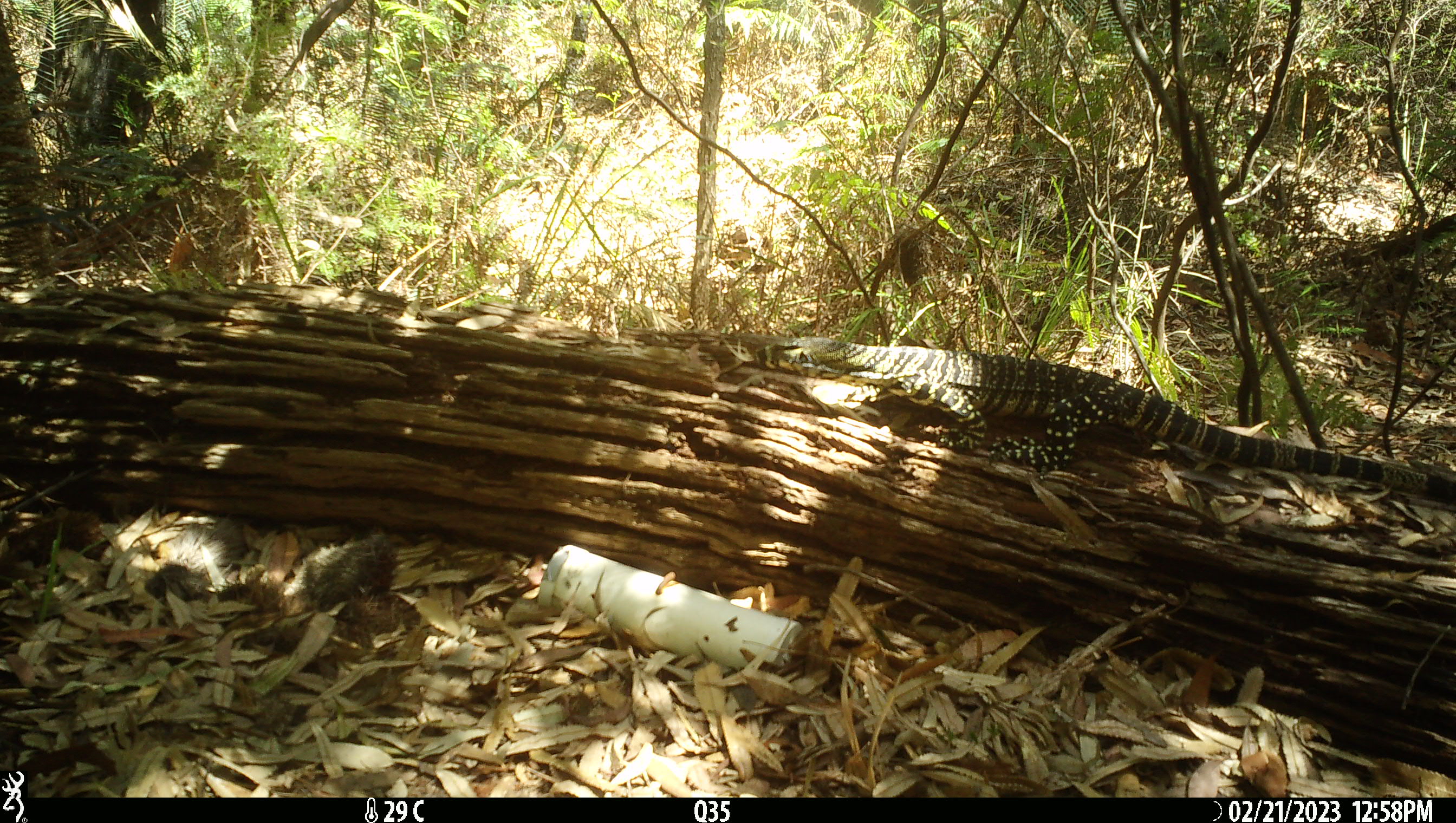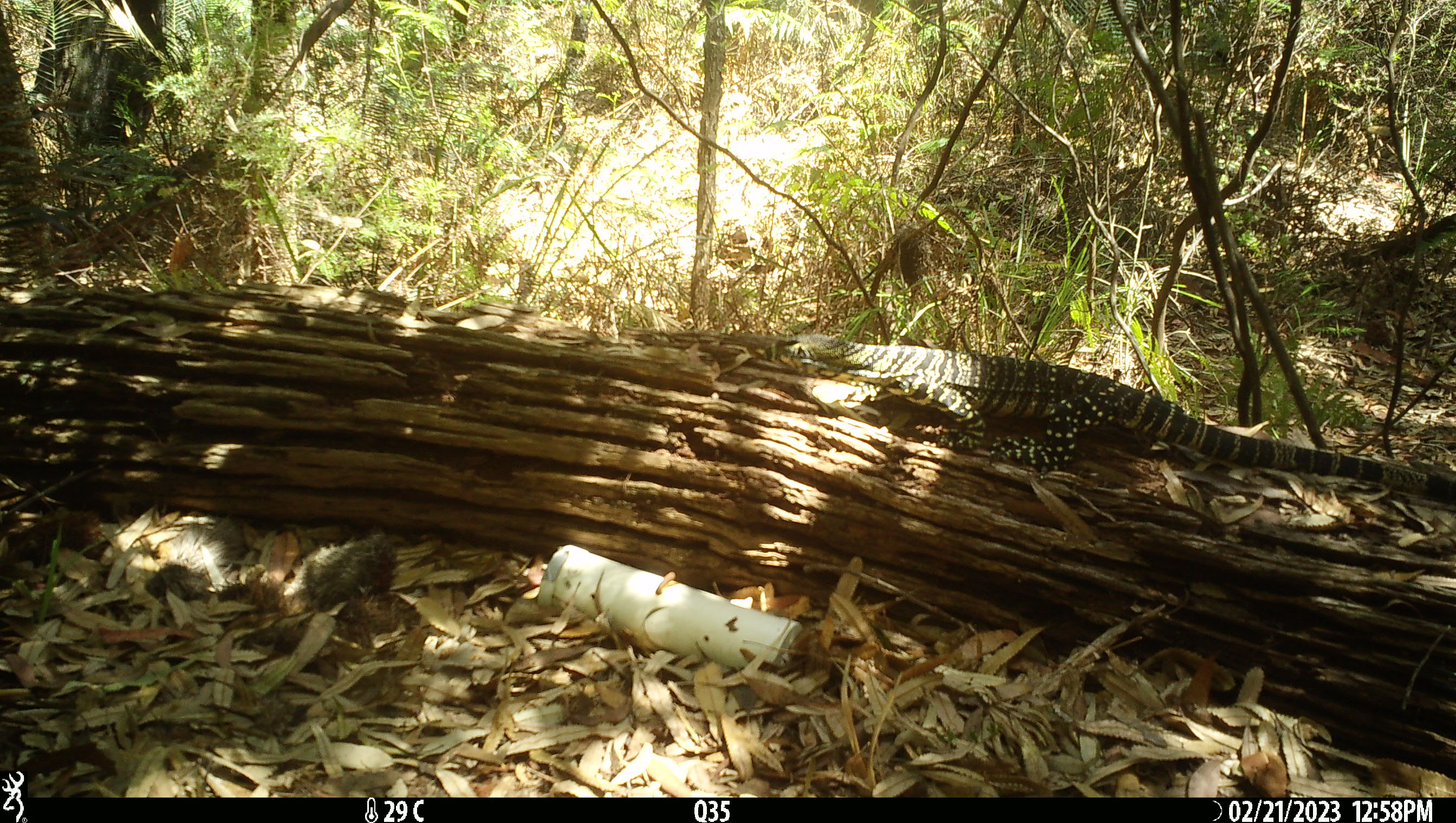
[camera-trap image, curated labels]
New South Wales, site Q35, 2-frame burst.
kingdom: Animalia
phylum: Chordata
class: Reptilia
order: Squamata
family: Varanidae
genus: Varanus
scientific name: Varanus varius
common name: lace monitor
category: goanna